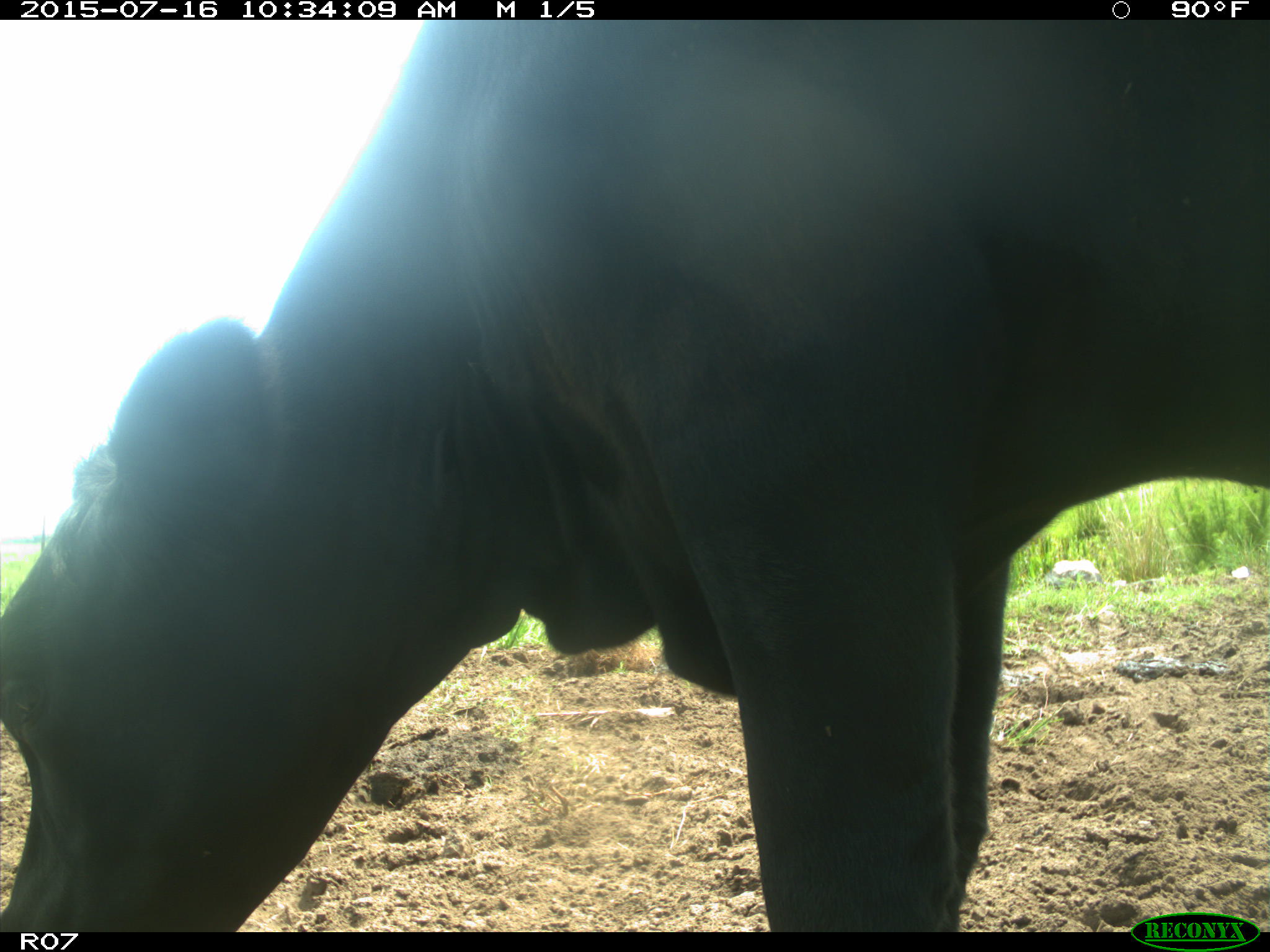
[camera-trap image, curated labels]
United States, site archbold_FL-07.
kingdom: Animalia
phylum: Chordata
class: Mammalia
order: Artiodactyla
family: Bovidae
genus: Bos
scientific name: Bos taurus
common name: domestic cow